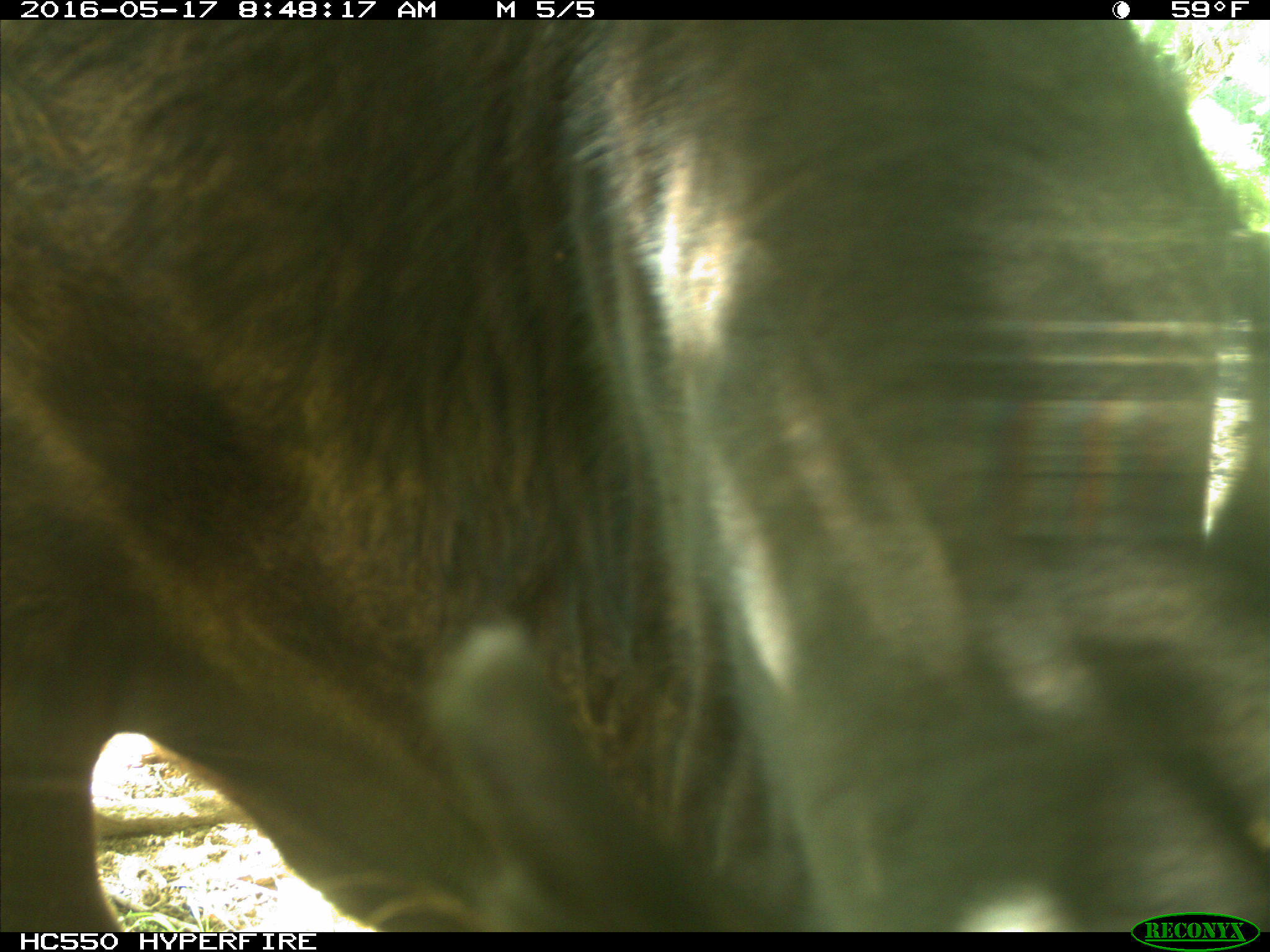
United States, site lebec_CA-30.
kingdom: Animalia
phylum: Chordata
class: Mammalia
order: Artiodactyla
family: Bovidae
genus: Bos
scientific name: Bos taurus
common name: domestic cow